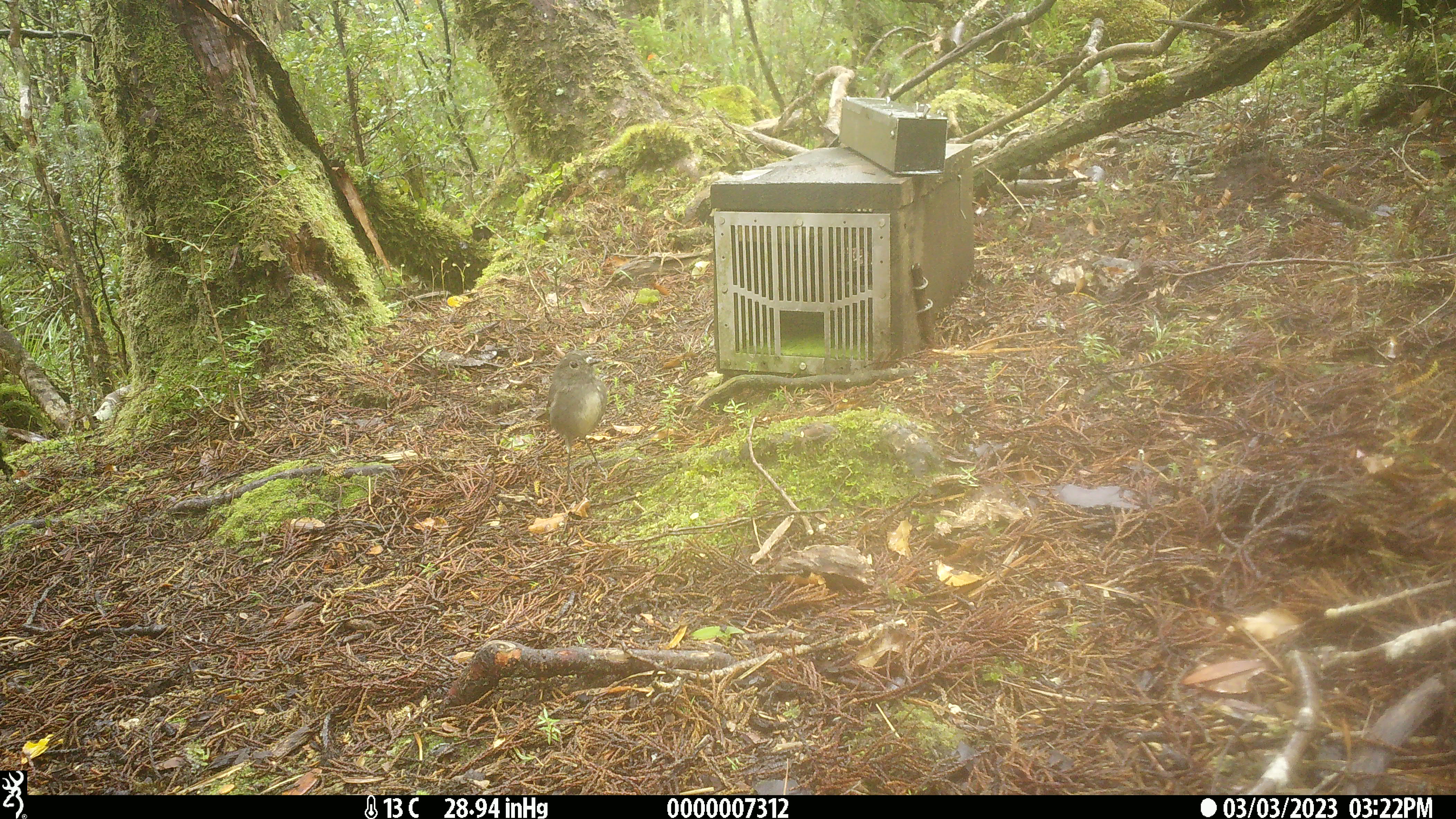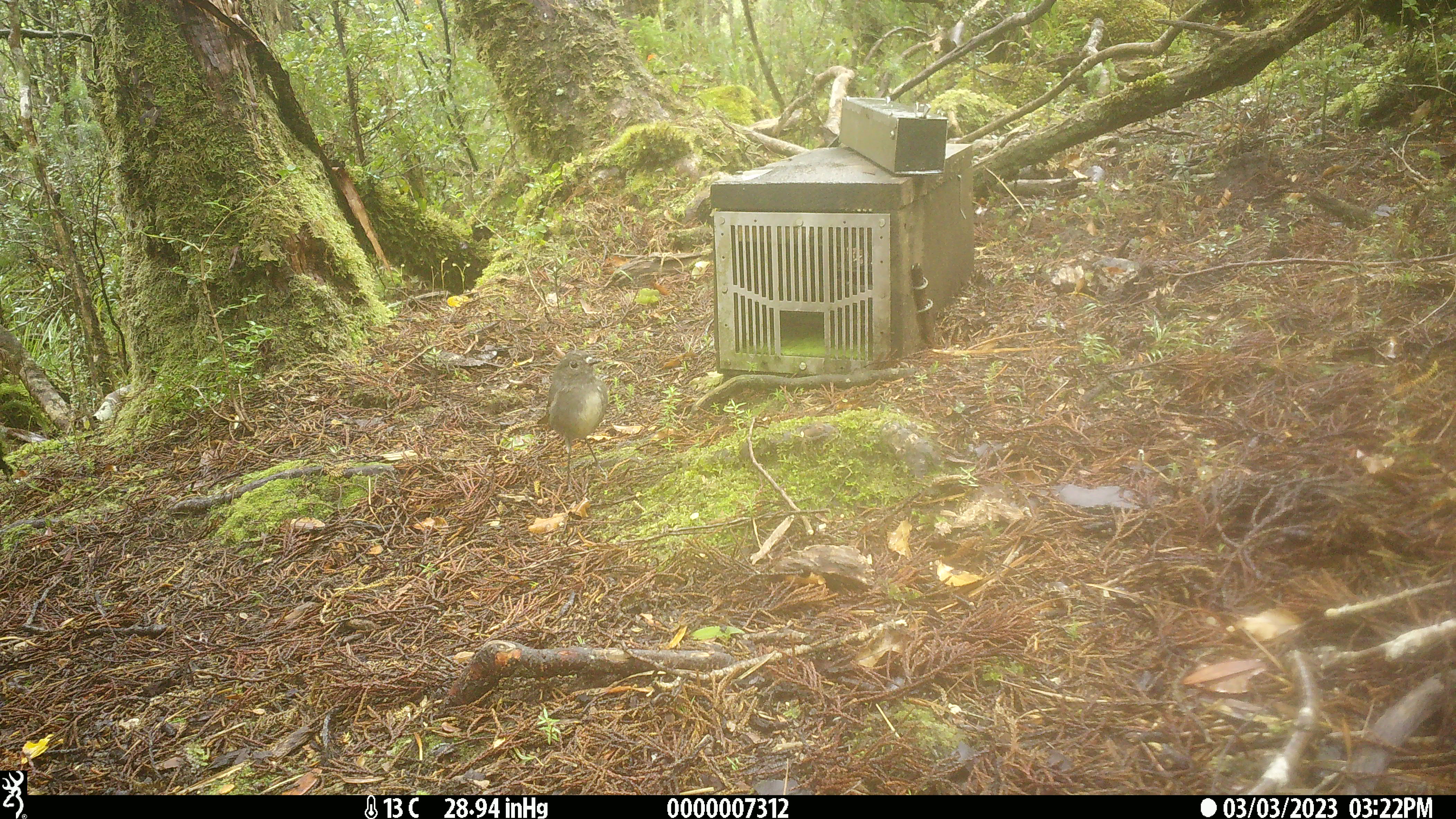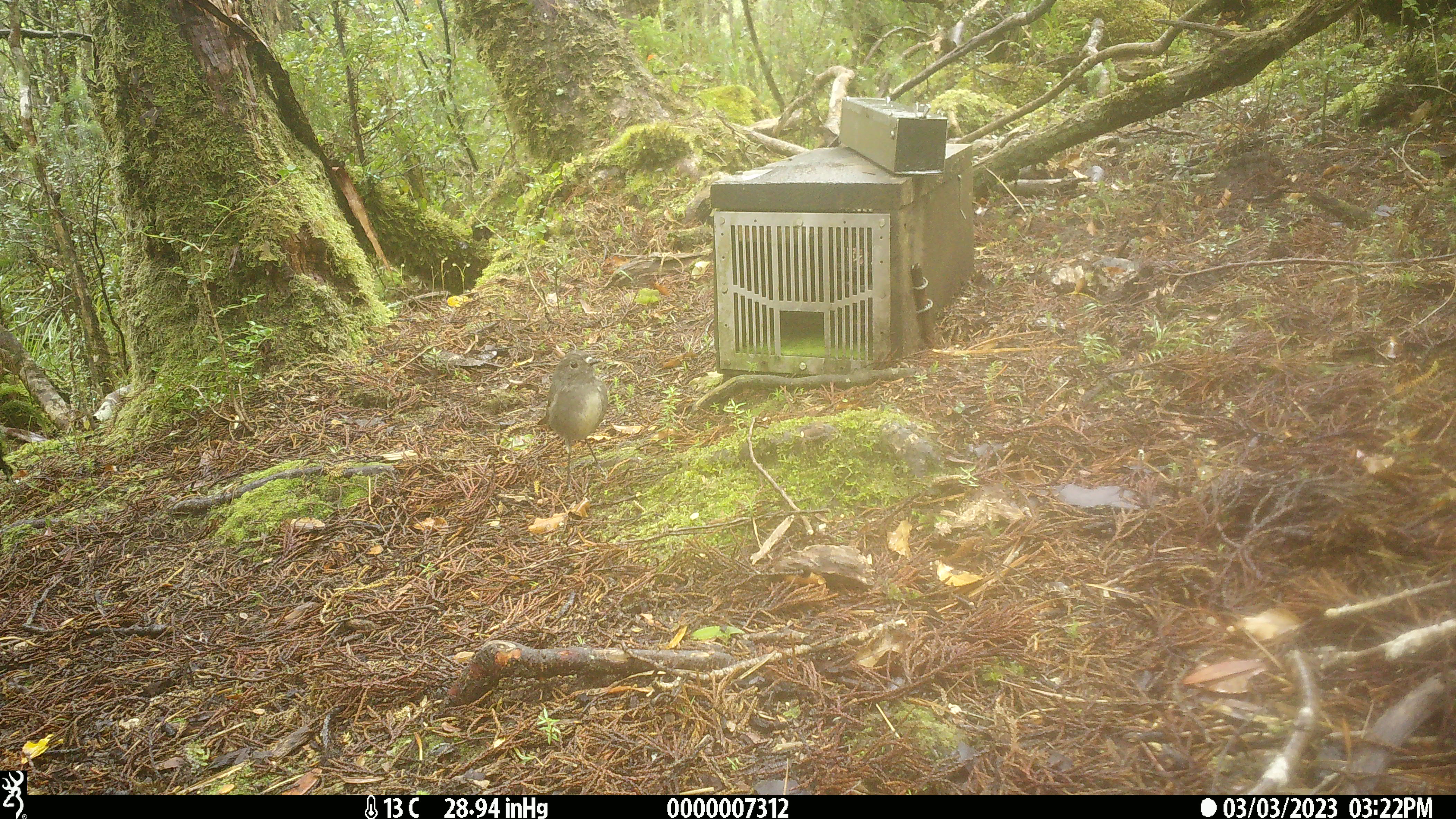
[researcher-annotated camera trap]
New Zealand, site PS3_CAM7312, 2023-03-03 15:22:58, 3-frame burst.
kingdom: Animalia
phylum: Chordata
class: Aves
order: Passeriformes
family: Petroicidae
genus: Petroica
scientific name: Petroica australis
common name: new zealand robin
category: robin